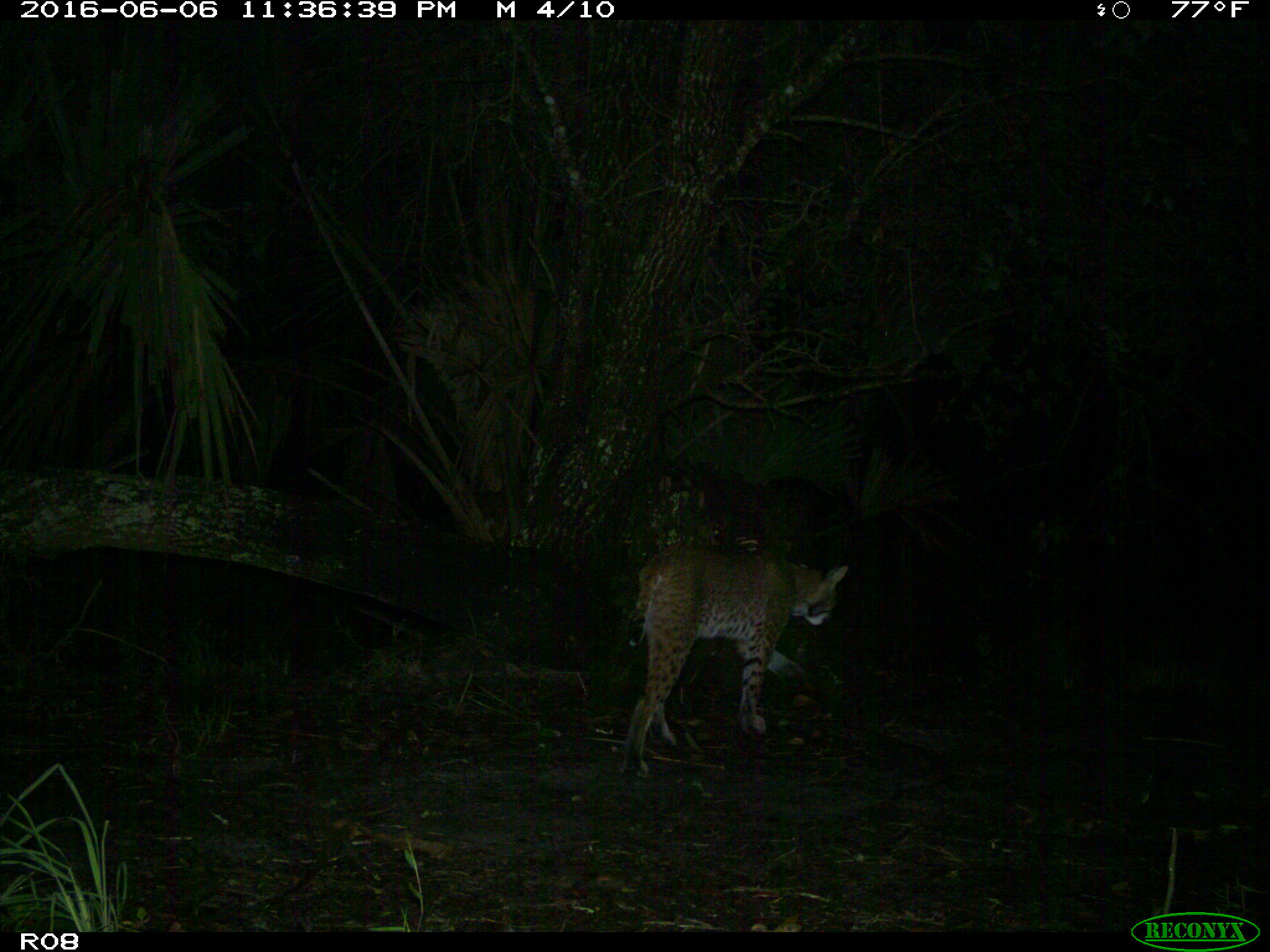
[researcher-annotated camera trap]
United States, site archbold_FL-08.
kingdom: Animalia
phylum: Chordata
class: Mammalia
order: Carnivora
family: Felidae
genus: Lynx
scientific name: Lynx rufus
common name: bobcat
Lynx rufus (bobcat).